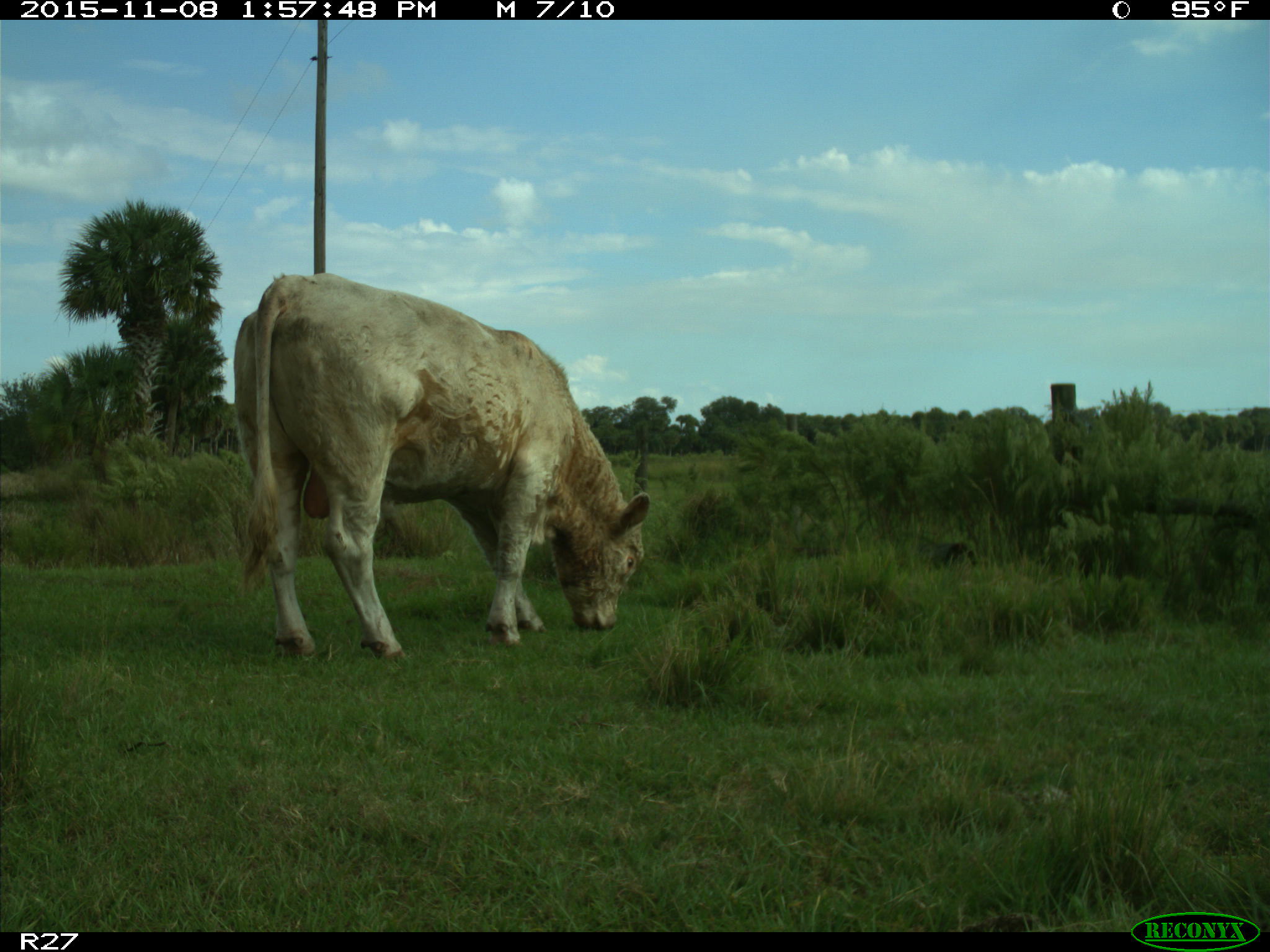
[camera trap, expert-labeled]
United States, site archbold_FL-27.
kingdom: Animalia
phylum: Chordata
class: Mammalia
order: Artiodactyla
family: Bovidae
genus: Bos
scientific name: Bos taurus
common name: domestic cow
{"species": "Bos taurus (domestic cow)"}